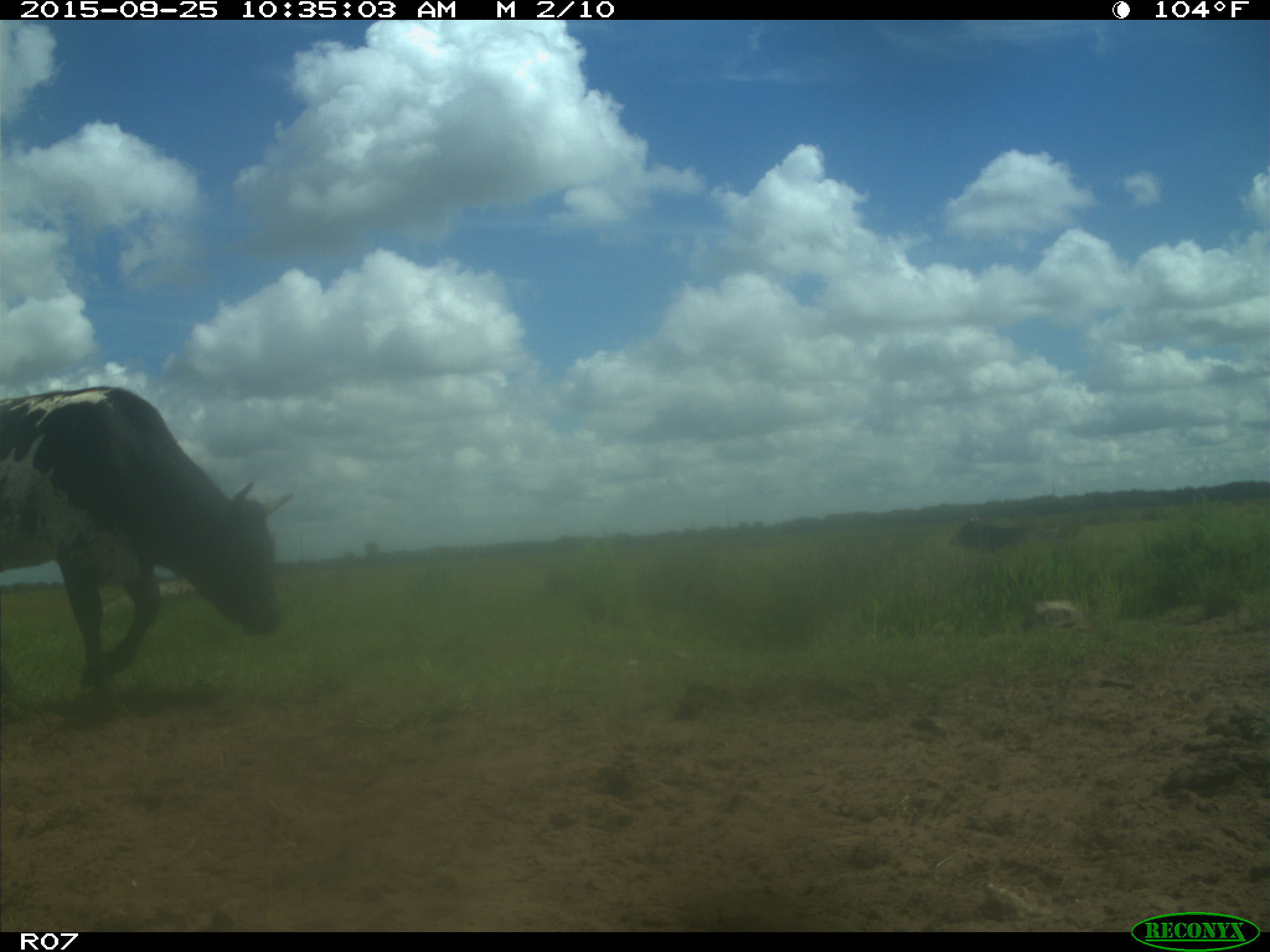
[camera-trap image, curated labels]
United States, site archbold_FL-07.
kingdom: Animalia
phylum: Chordata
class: Mammalia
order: Artiodactyla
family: Bovidae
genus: Bos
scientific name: Bos taurus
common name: domestic cow